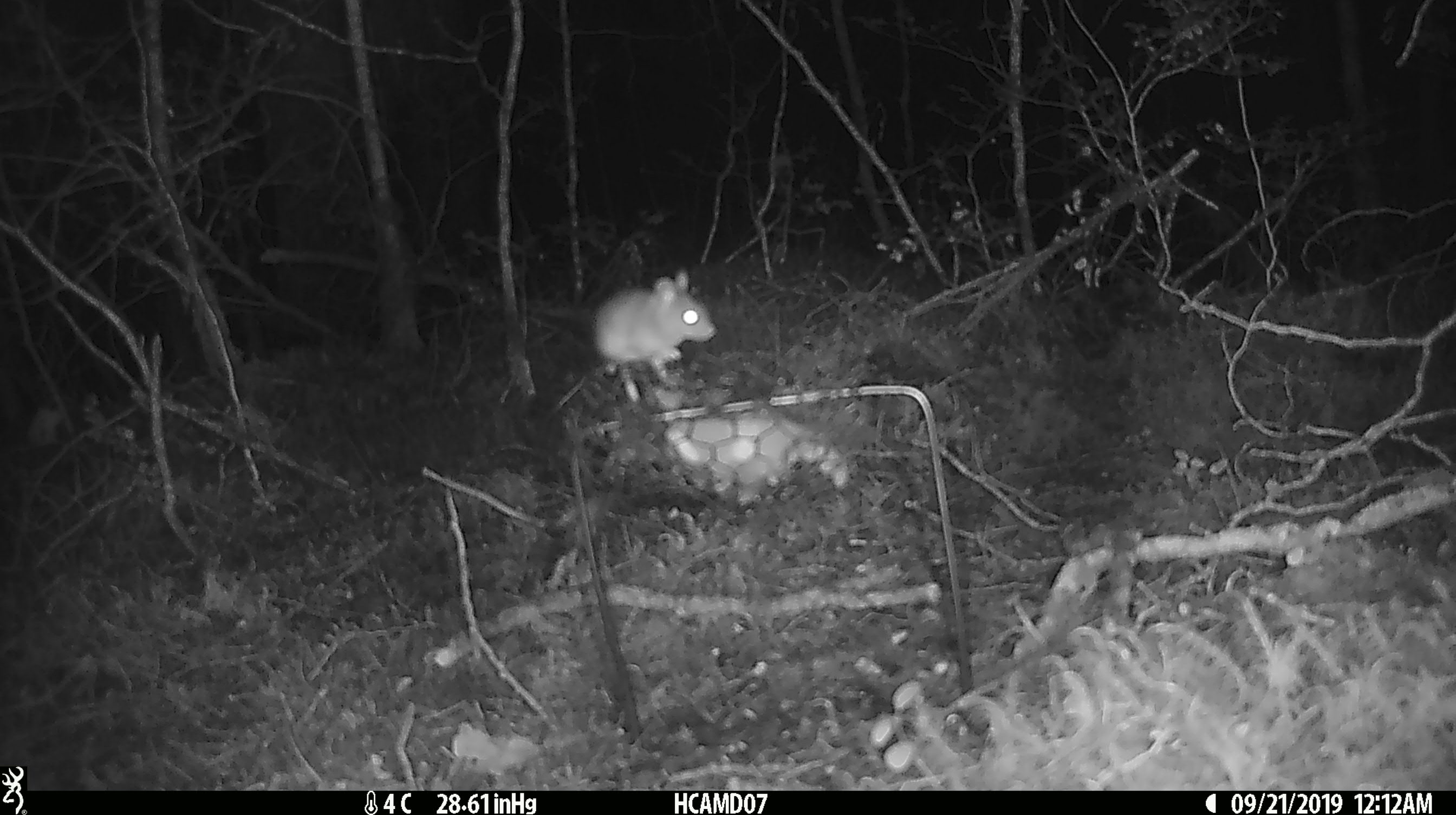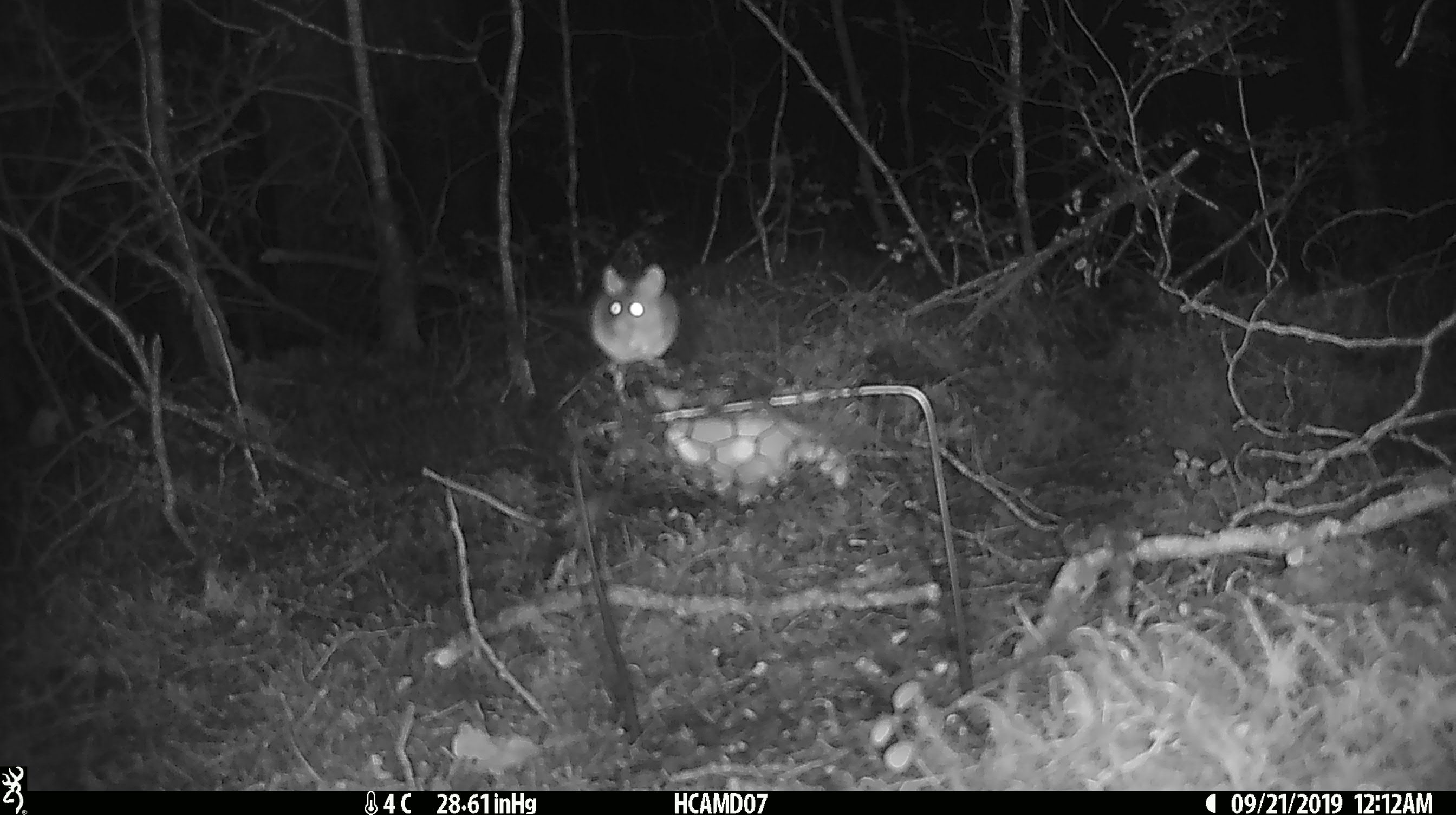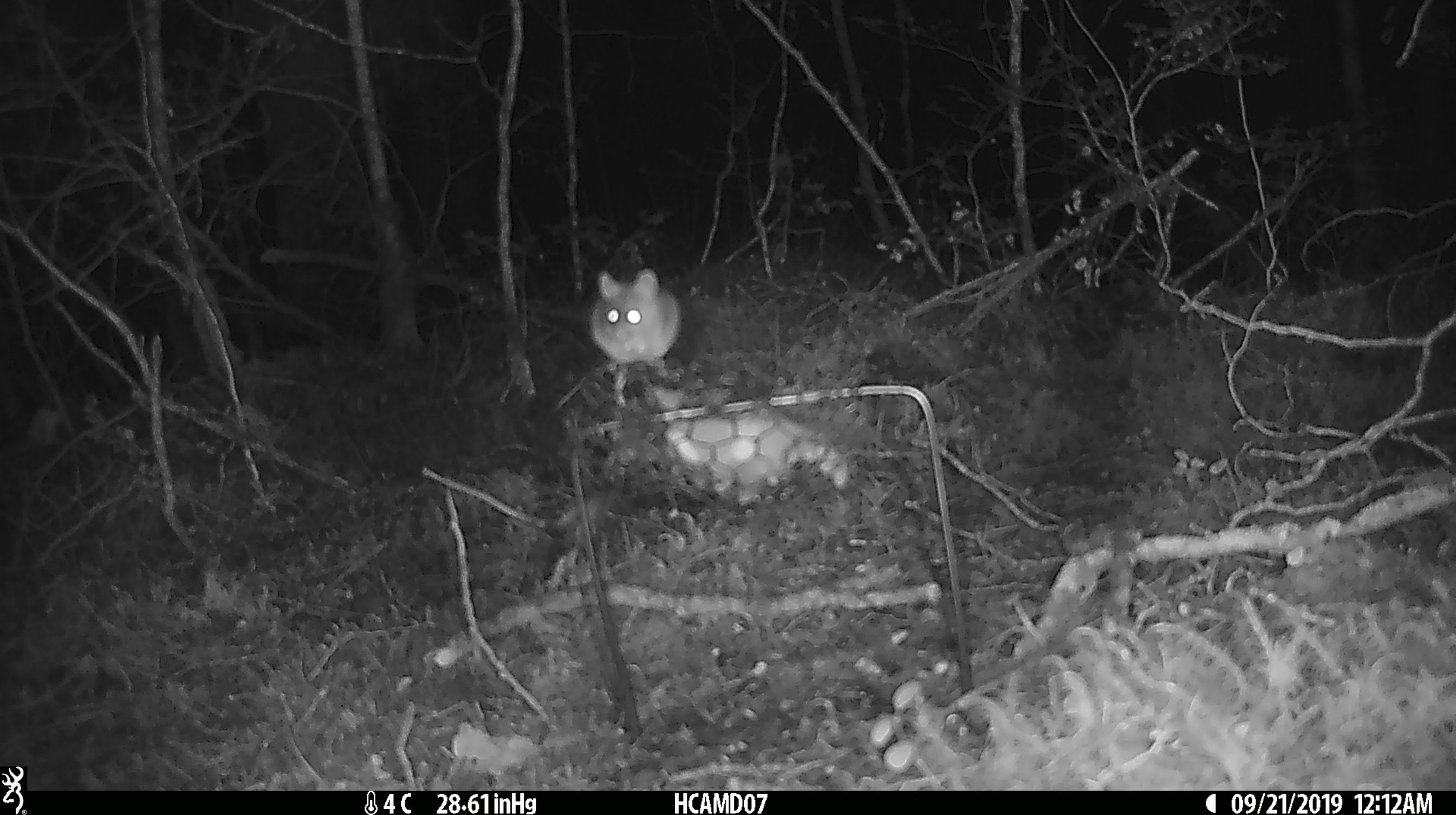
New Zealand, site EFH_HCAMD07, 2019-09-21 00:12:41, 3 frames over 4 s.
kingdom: Animalia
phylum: Chordata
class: Mammalia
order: Rodentia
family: Muridae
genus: Mus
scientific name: Mus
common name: mouse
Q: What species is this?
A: Mouse (Mus).